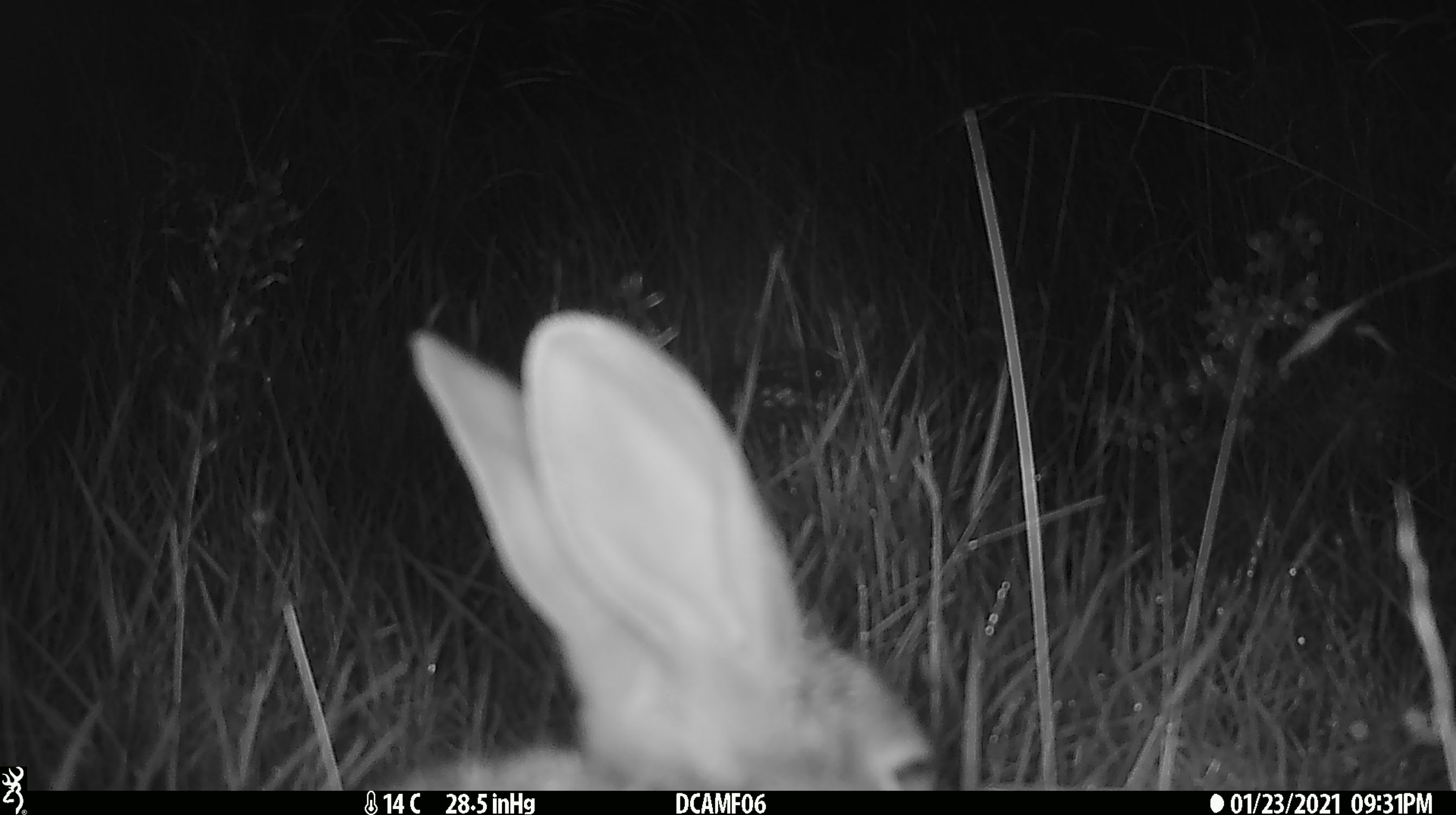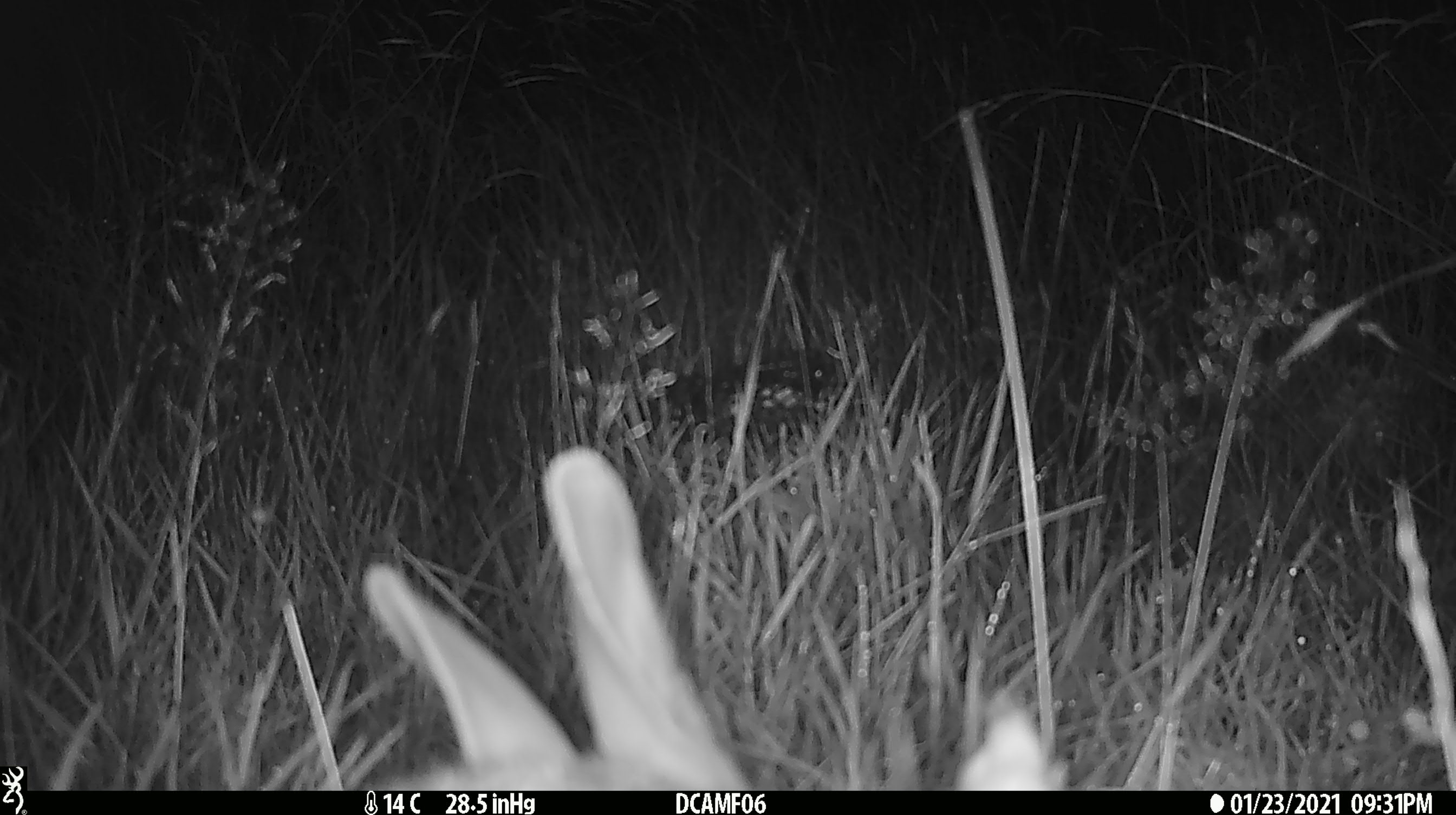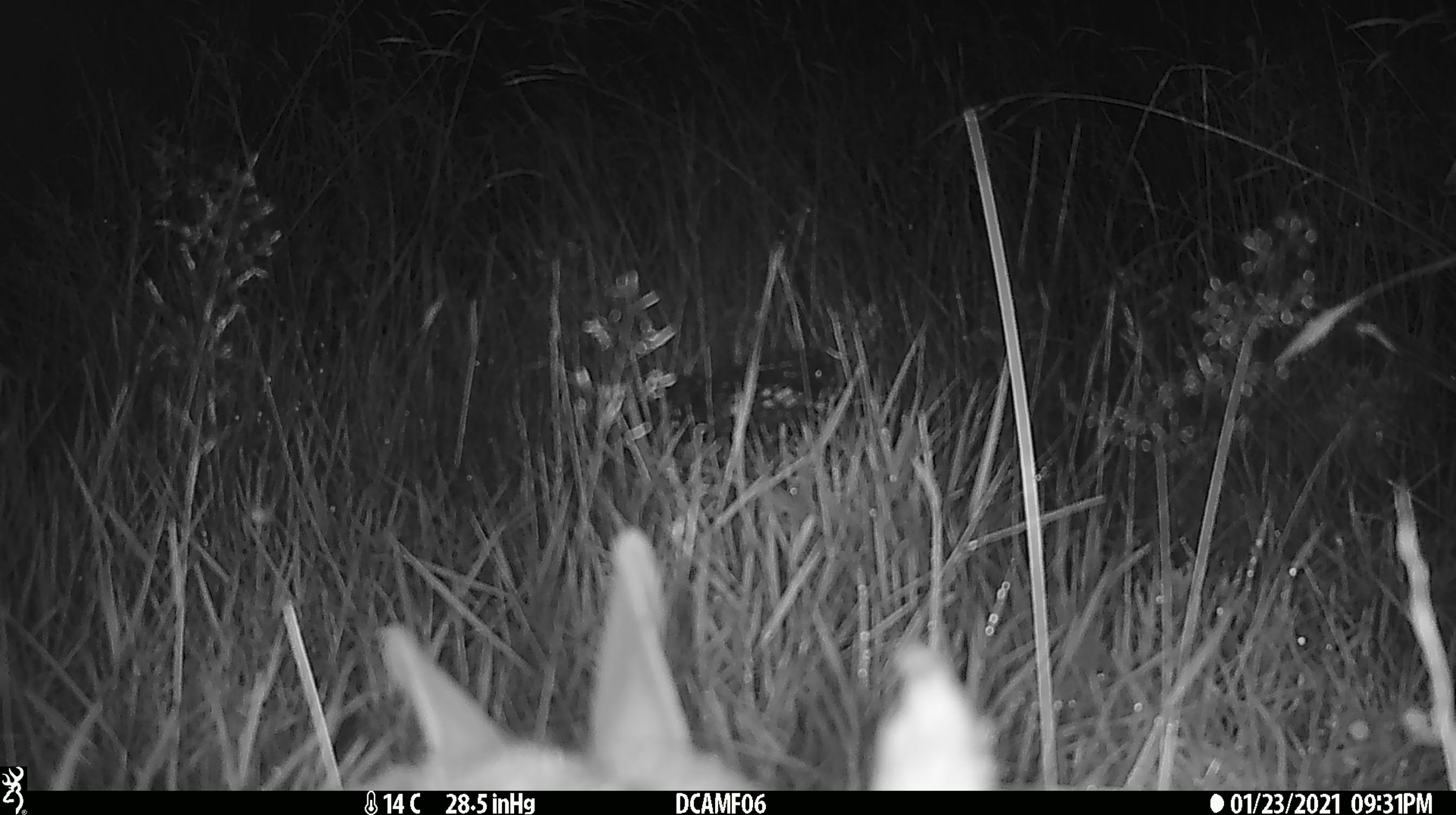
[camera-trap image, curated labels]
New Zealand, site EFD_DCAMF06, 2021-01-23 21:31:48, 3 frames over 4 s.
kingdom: Animalia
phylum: Chordata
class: Mammalia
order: Lagomorpha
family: Leporidae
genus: Oryctolagus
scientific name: Oryctolagus cuniculus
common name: european rabbit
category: rabbit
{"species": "rabbit (european rabbit) (Oryctolagus cuniculus)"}